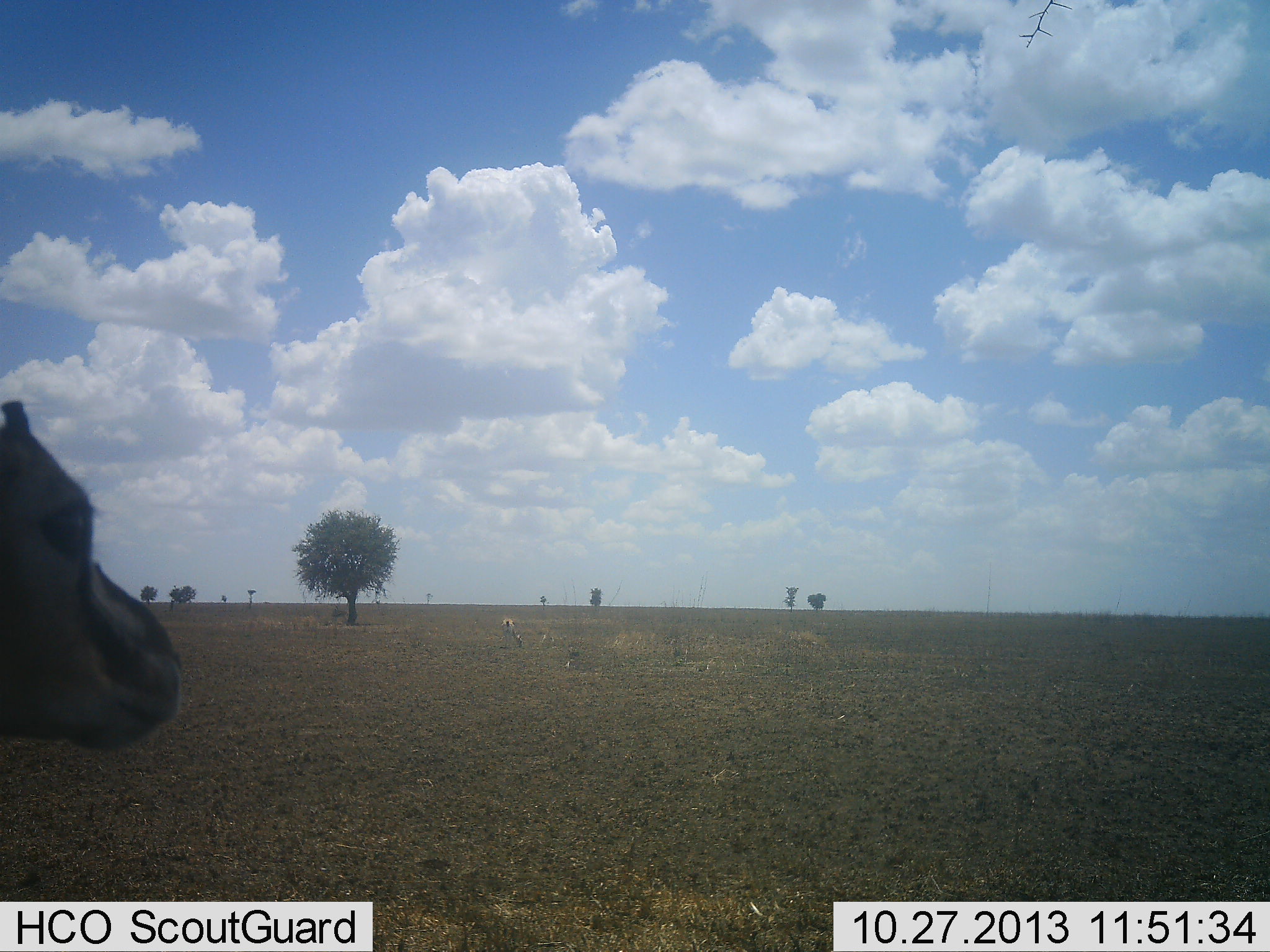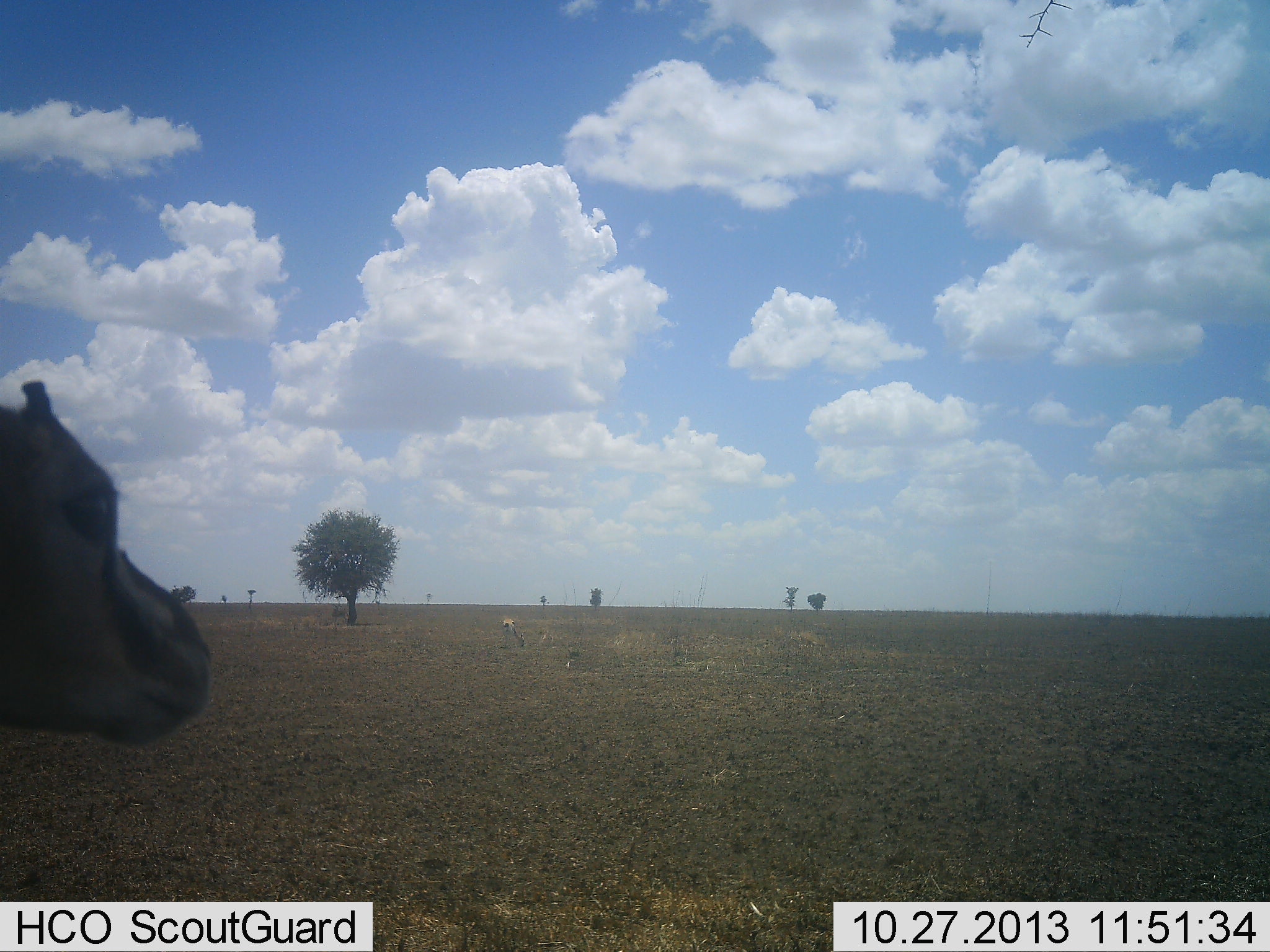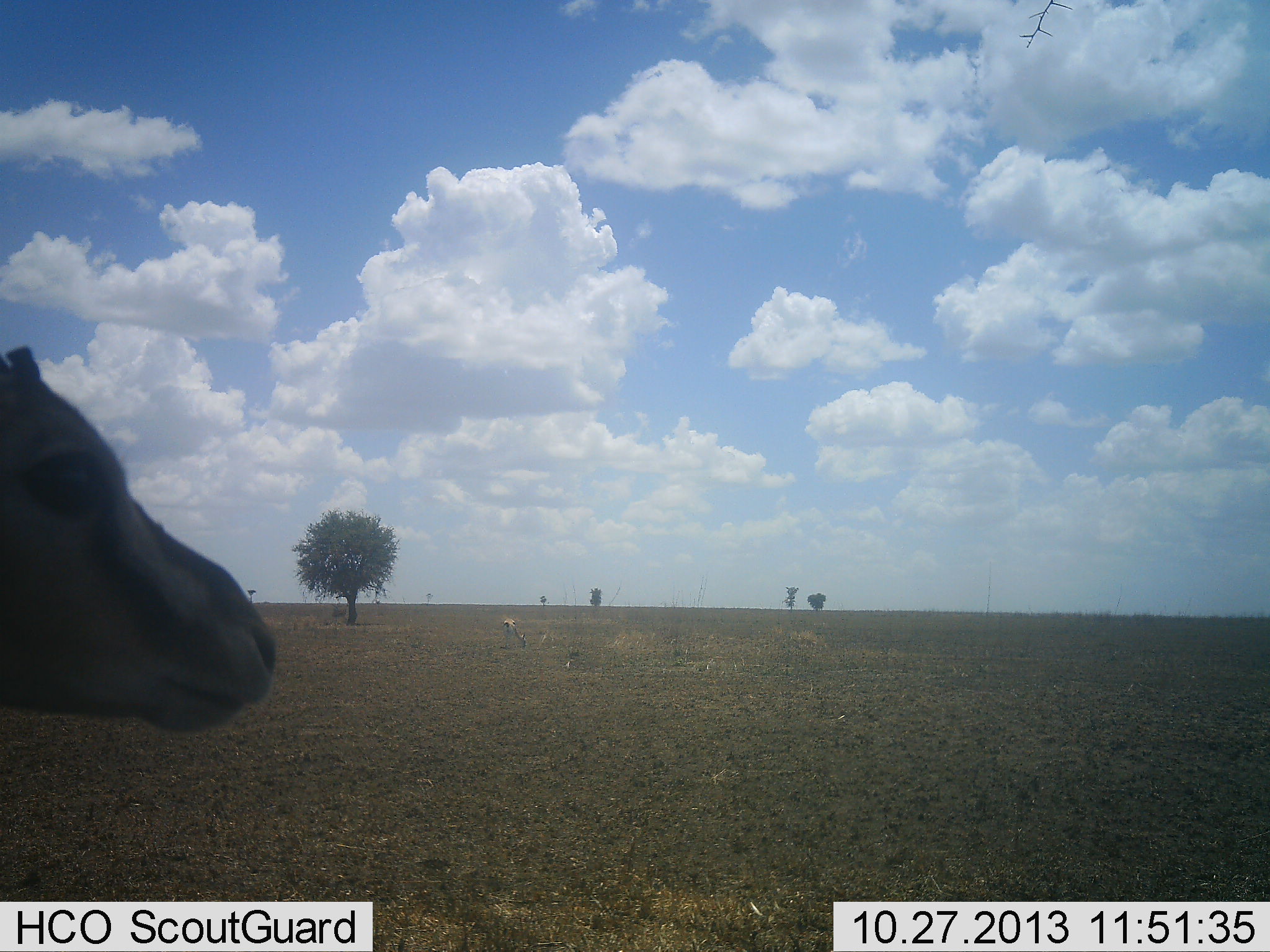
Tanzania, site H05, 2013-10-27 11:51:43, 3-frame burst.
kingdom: Animalia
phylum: Chordata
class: Mammalia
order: Artiodactyla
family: Bovidae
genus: Eudorcas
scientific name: Eudorcas thomsonii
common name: thomson's gazelle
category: gazellethomsons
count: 1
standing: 100%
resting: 0%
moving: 0%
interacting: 0%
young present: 0%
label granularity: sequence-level